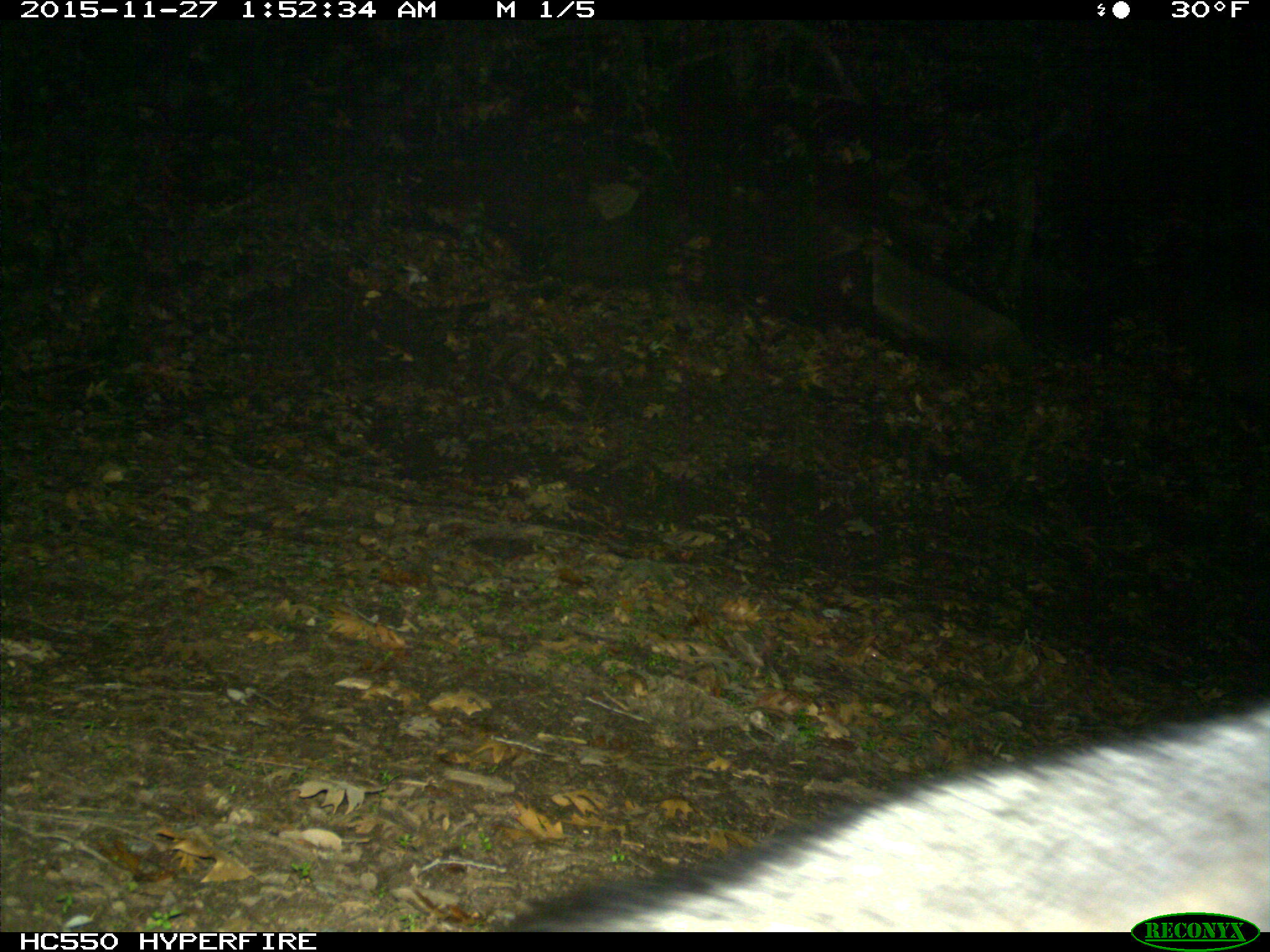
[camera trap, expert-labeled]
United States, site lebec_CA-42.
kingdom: Animalia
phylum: Chordata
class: Mammalia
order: Carnivora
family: Canidae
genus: Urocyon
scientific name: Urocyon cinereoargenteus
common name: gray fox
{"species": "Urocyon cinereoargenteus (gray fox)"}